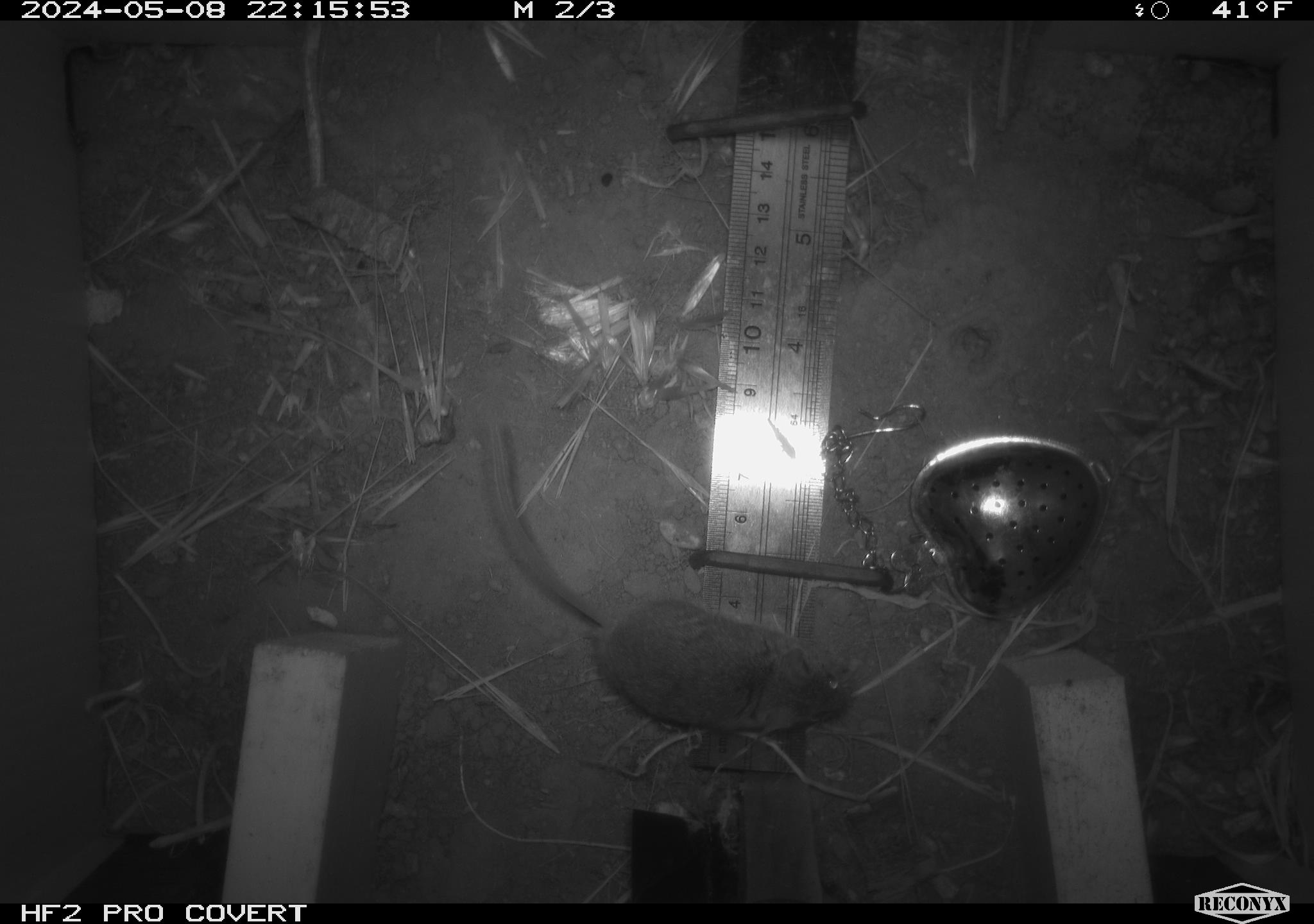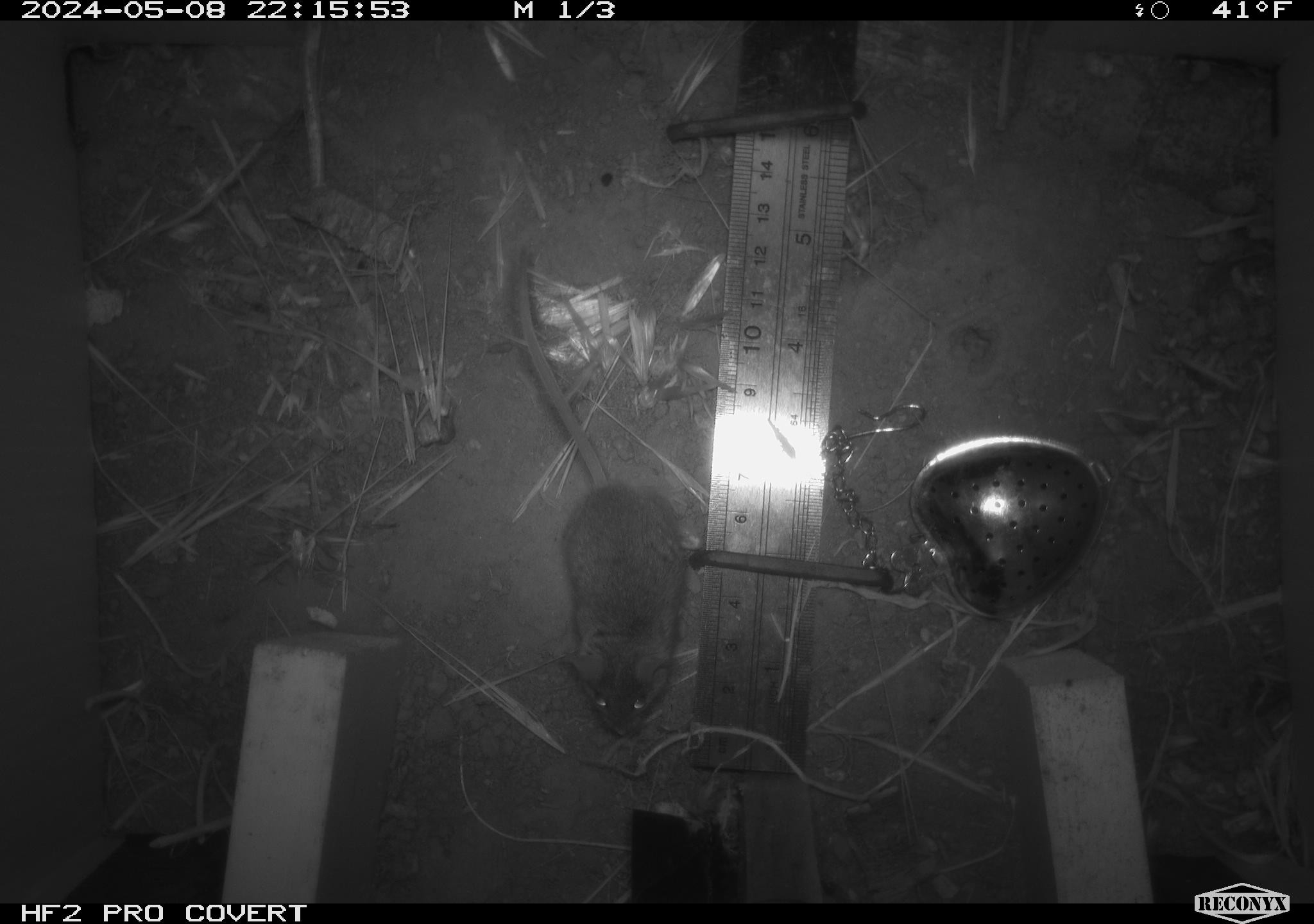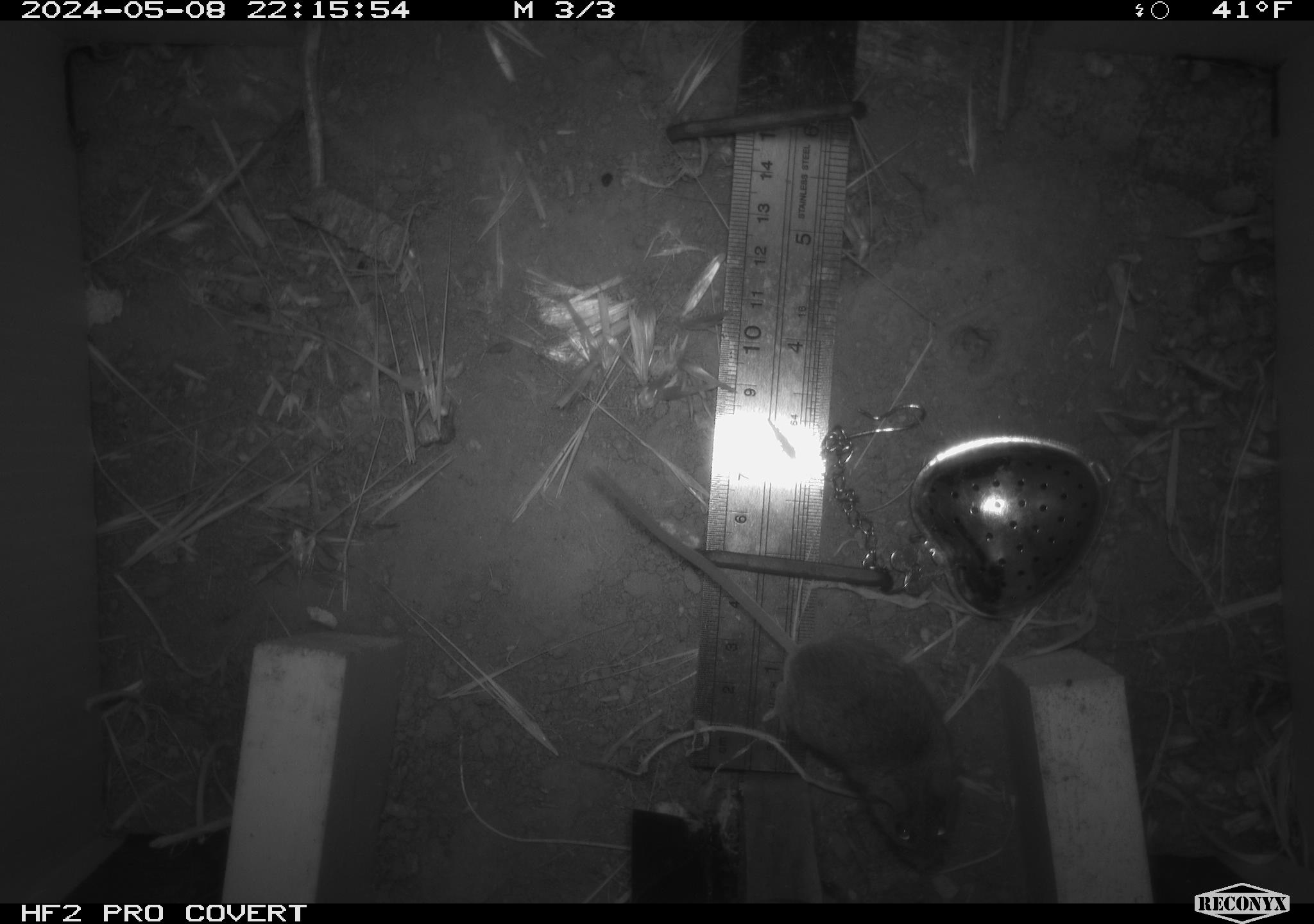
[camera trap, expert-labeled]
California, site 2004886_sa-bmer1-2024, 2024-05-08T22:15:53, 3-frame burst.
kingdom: Animalia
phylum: Chordata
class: Mammalia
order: Rodentia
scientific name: Rodentia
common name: mouse species